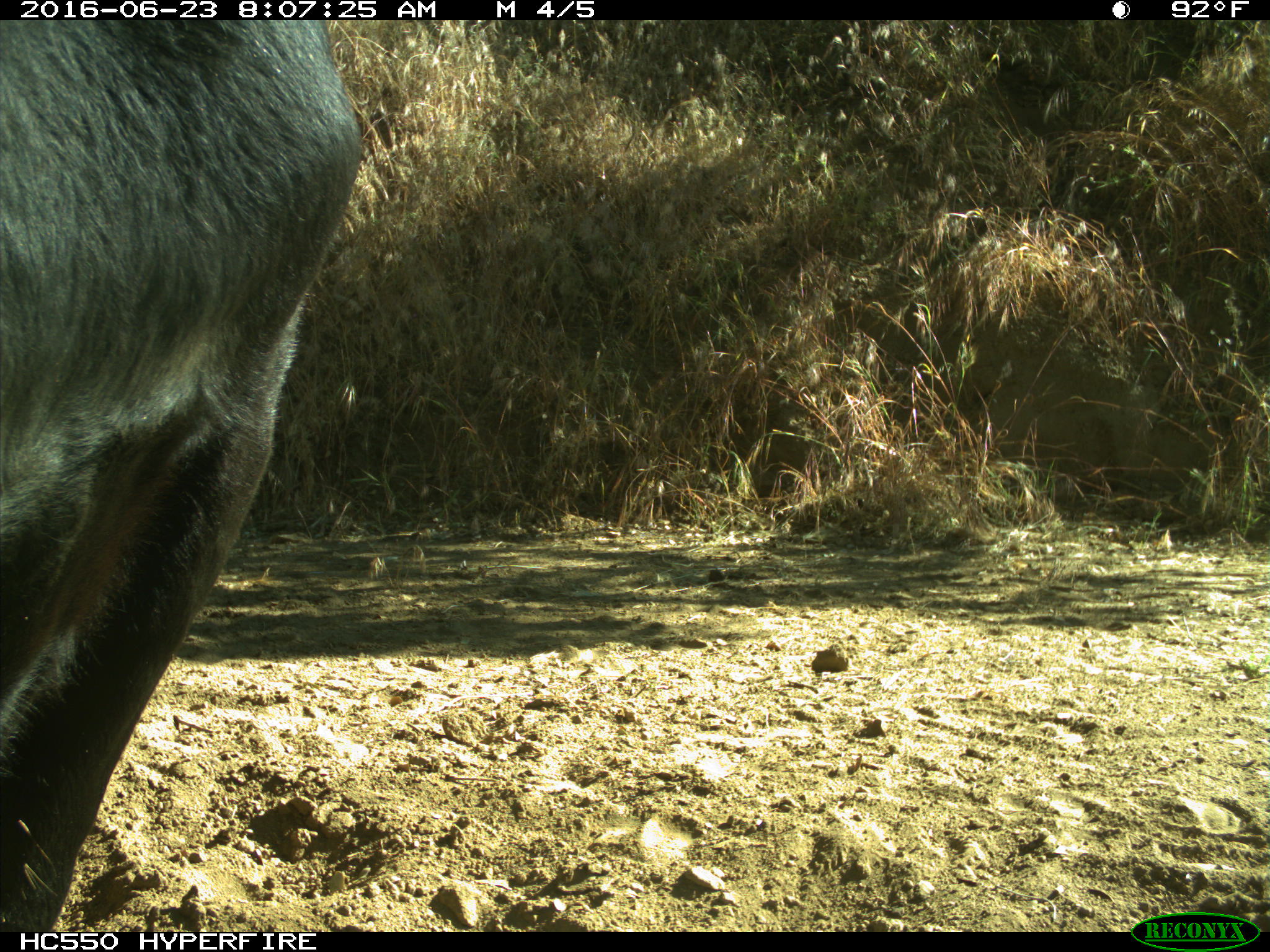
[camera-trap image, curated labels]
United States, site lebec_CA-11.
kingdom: Animalia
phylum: Chordata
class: Mammalia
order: Artiodactyla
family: Bovidae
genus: Bos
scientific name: Bos taurus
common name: domestic cow